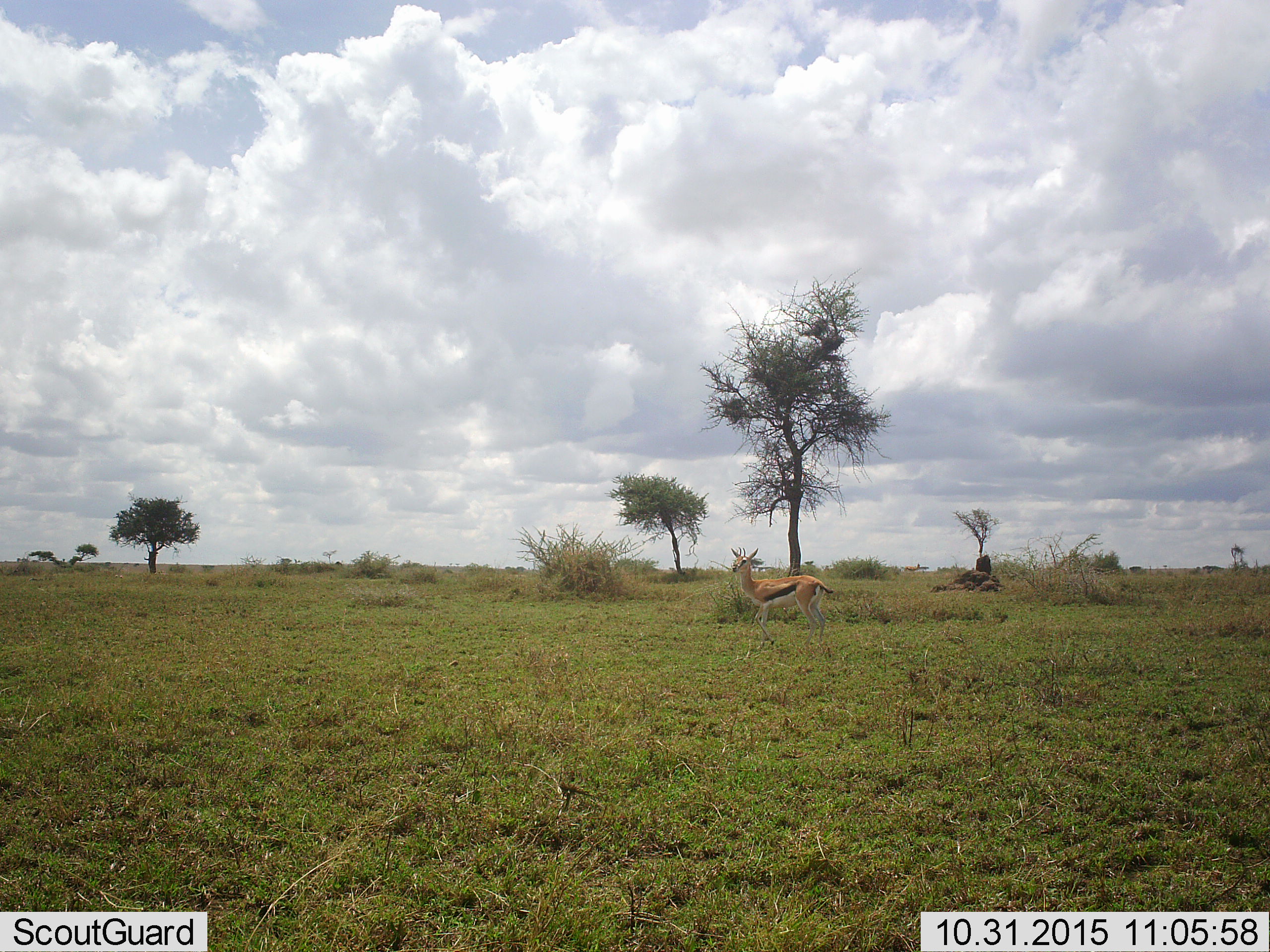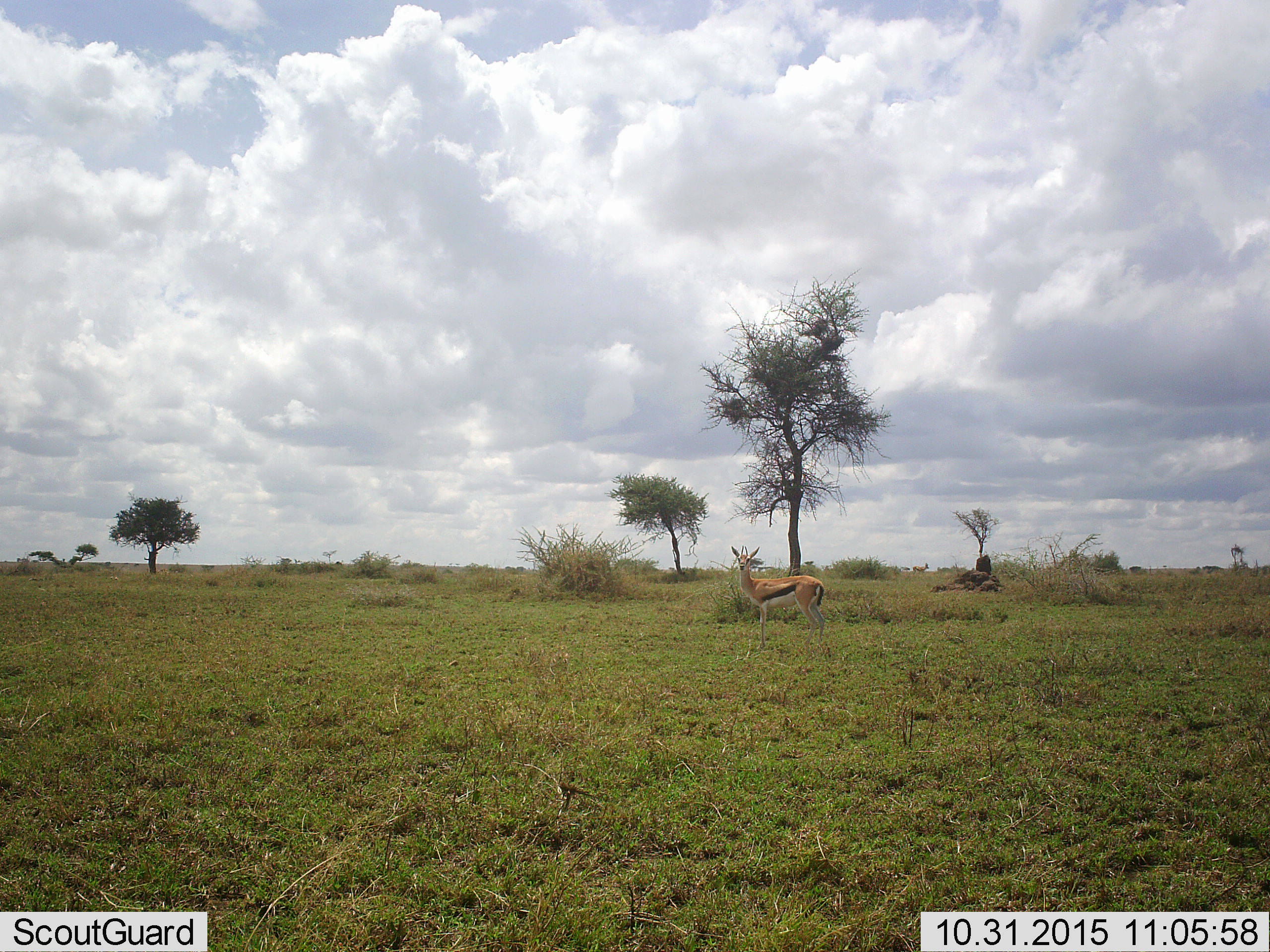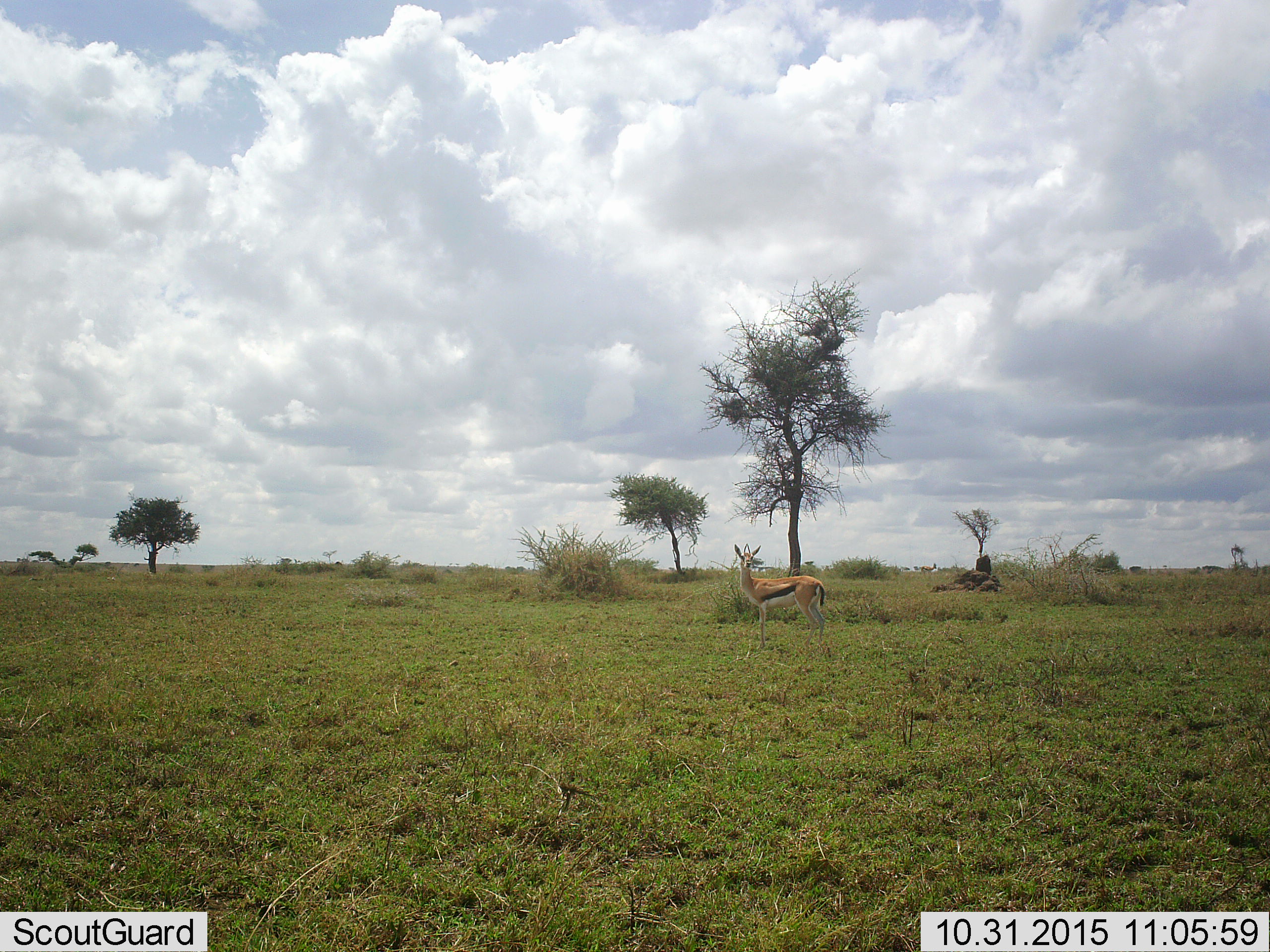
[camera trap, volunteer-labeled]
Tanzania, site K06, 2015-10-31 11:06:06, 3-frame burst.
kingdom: Animalia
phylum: Chordata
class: Mammalia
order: Artiodactyla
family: Bovidae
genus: Eudorcas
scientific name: Eudorcas thomsonii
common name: thomson's gazelle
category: gazellethomsons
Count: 1.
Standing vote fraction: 89%.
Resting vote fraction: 0%.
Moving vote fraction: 56%.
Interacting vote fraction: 0%.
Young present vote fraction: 0%.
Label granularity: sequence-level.